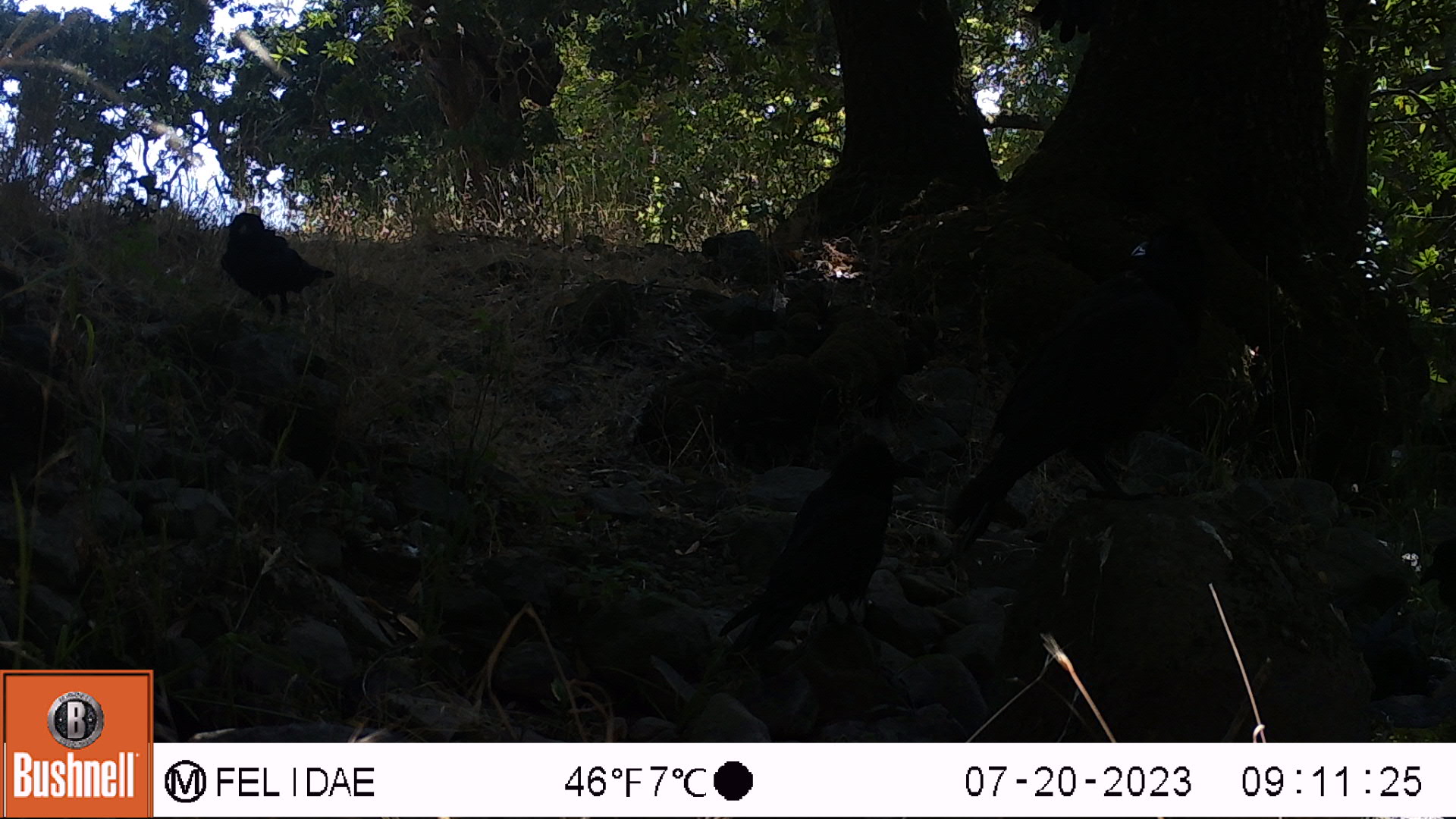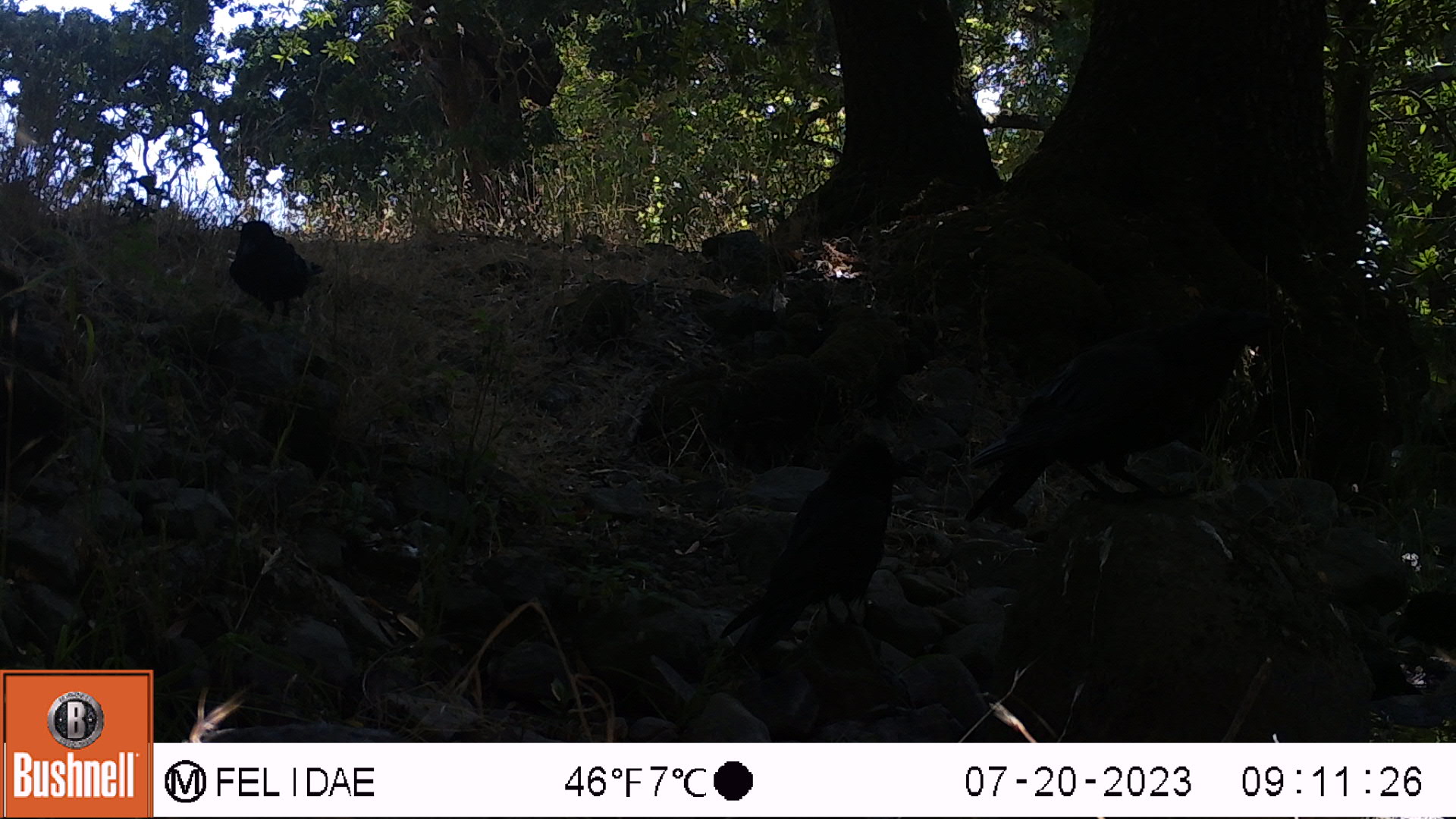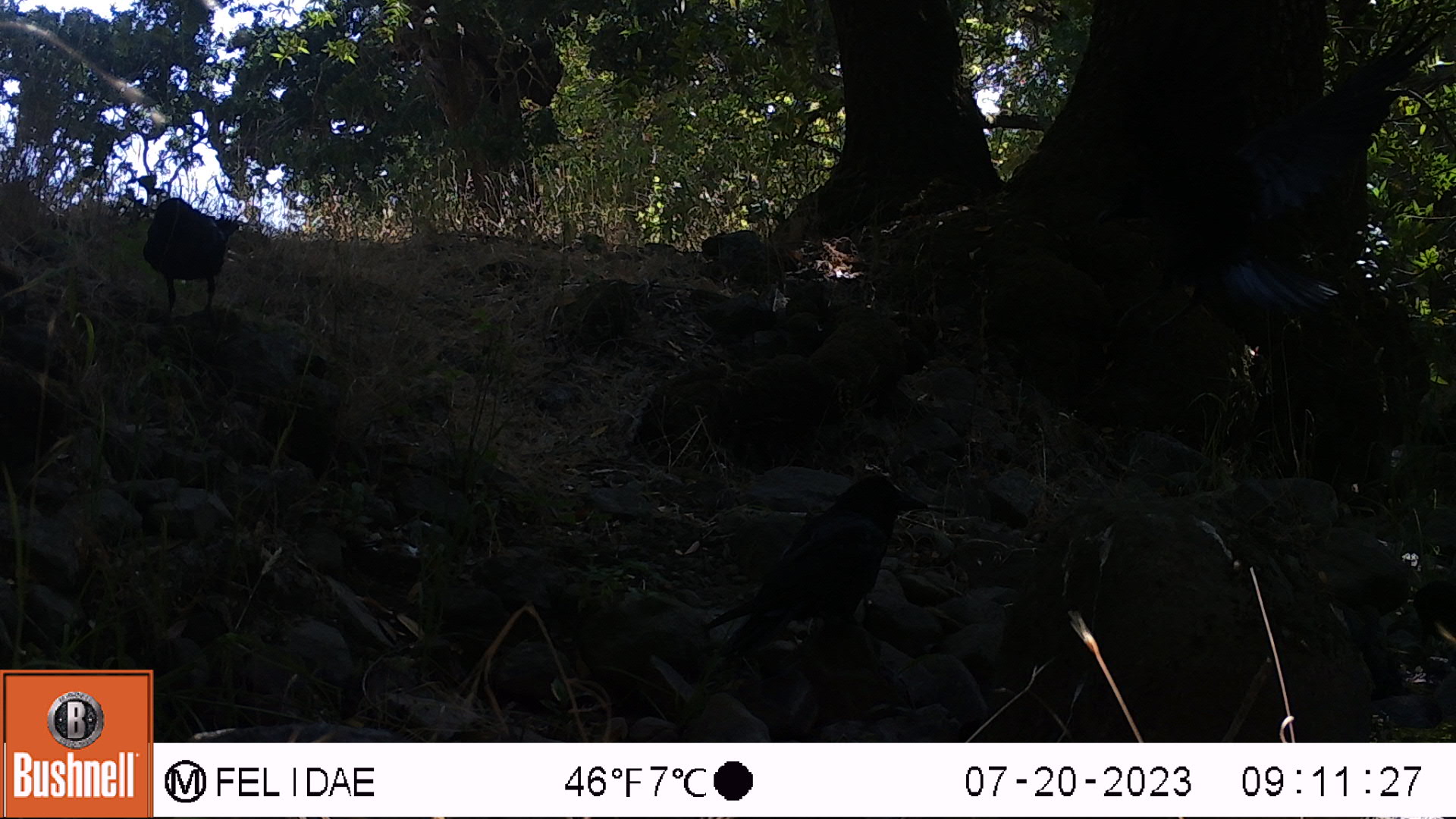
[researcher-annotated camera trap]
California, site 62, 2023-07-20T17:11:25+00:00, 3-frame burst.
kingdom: Animalia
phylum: Chordata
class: Aves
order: Passeriformes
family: Corvidae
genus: Corvus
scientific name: Corvus brachyrhynchos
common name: american crow